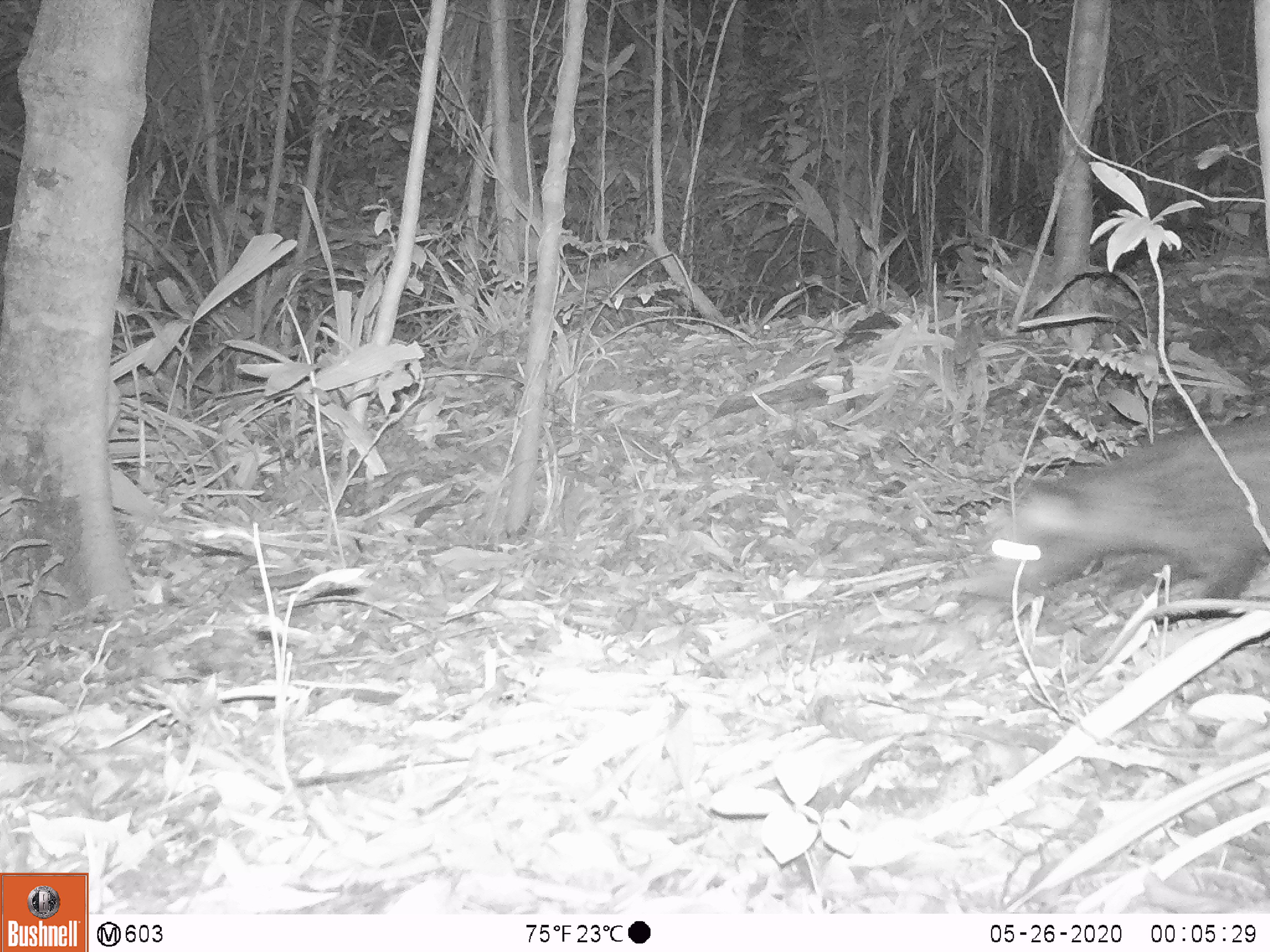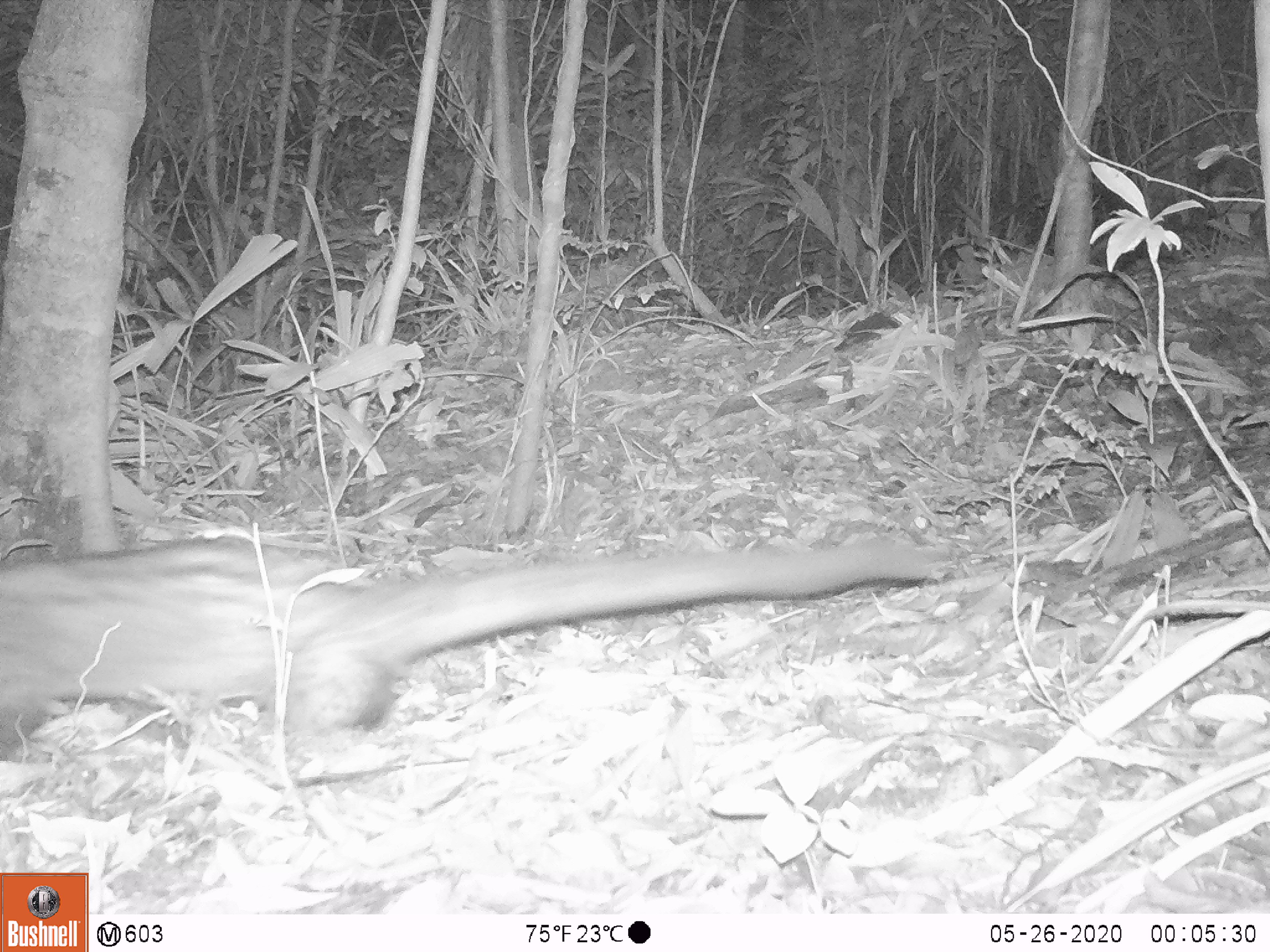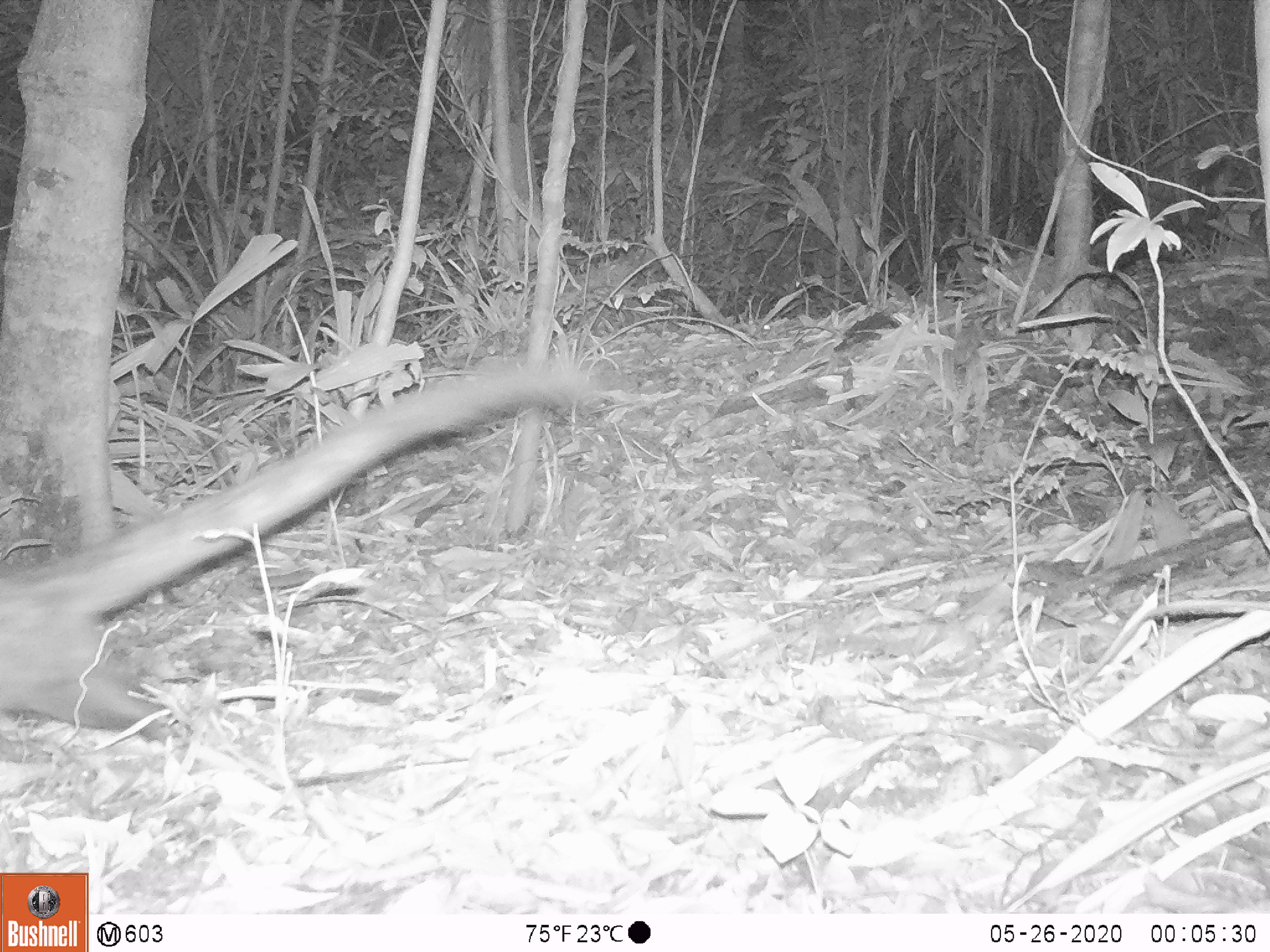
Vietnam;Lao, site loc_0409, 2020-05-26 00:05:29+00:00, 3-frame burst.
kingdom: Animalia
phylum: Chordata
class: Mammalia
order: Carnivora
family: Viverridae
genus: Paradoxurus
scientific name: Paradoxurus hermaphroditus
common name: common palm civet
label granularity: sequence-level